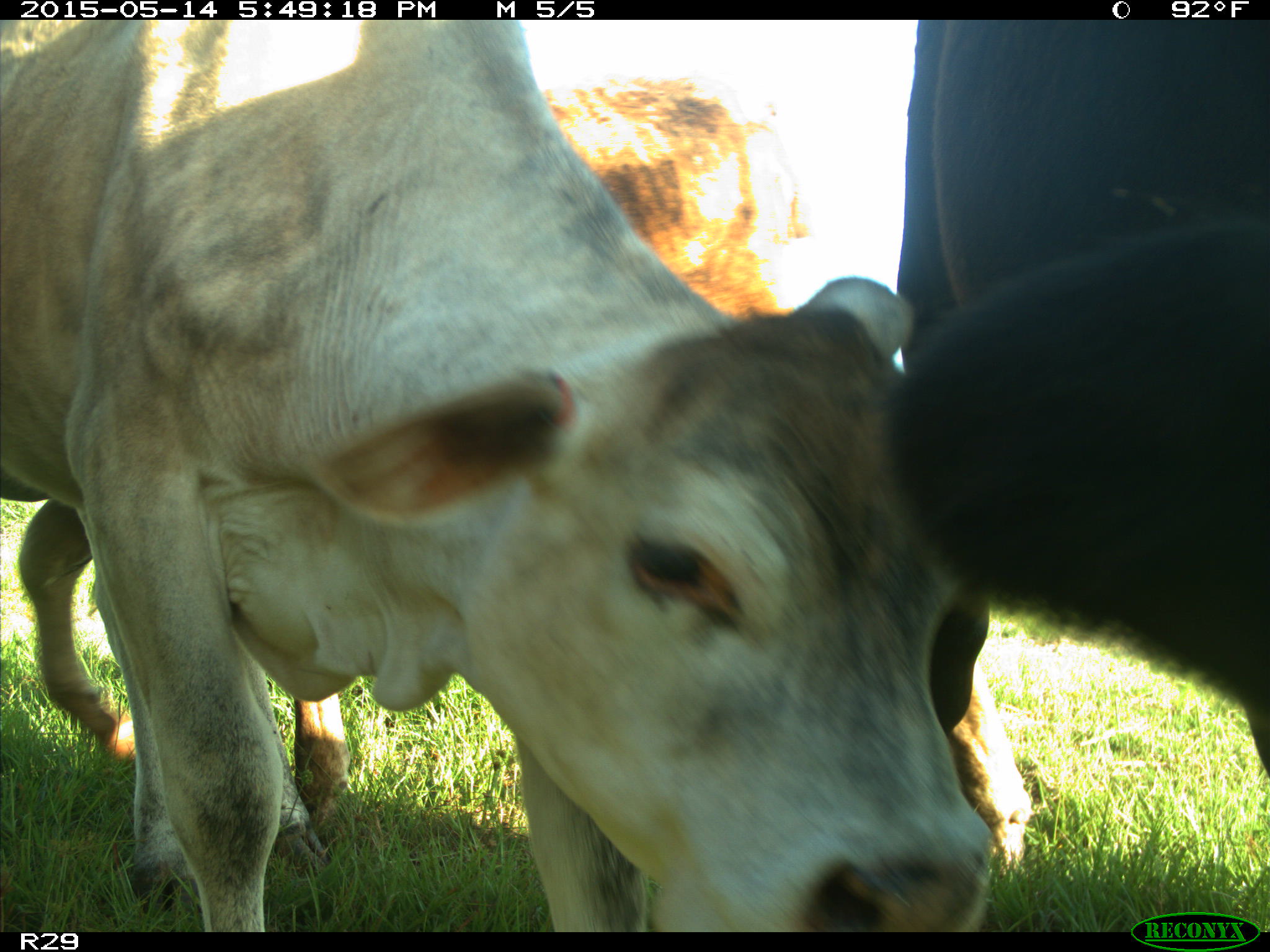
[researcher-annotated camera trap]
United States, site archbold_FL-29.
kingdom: Animalia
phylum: Chordata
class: Mammalia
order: Artiodactyla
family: Bovidae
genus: Bos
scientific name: Bos taurus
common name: domestic cow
Bos taurus (domestic cow).